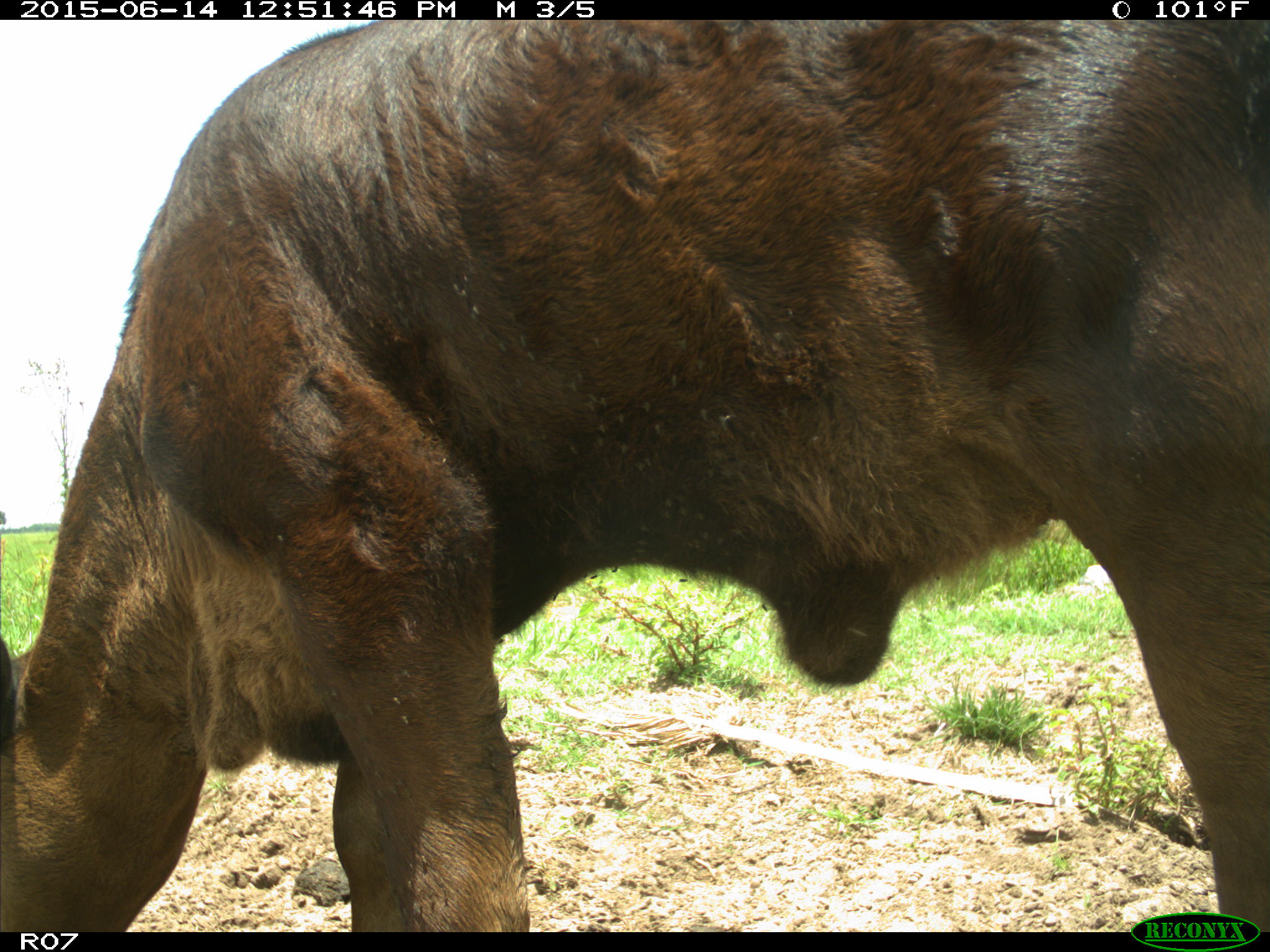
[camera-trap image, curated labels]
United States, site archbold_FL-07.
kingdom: Animalia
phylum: Chordata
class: Mammalia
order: Artiodactyla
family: Bovidae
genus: Bos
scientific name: Bos taurus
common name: domestic cow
Bos taurus (domestic cow).